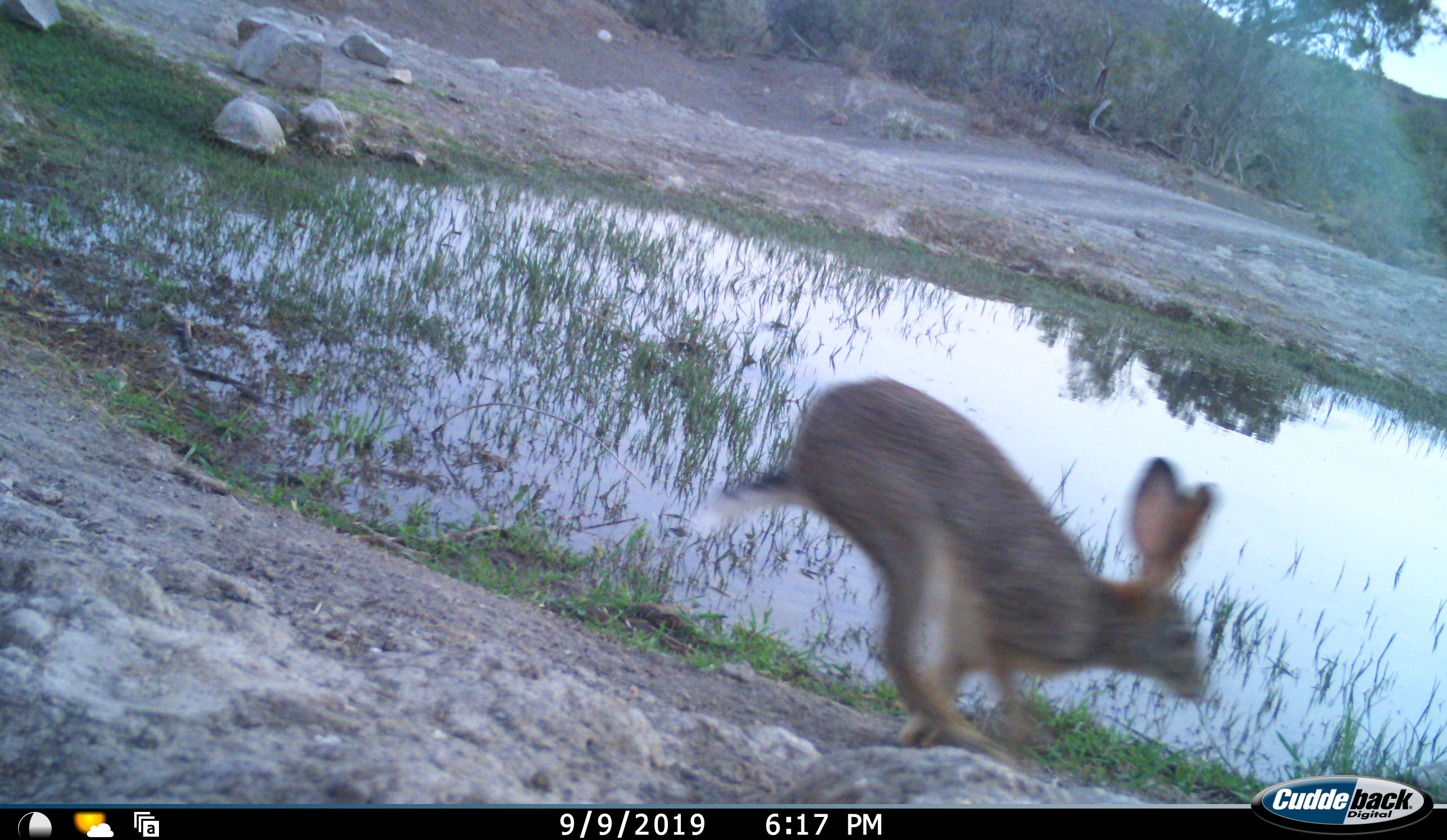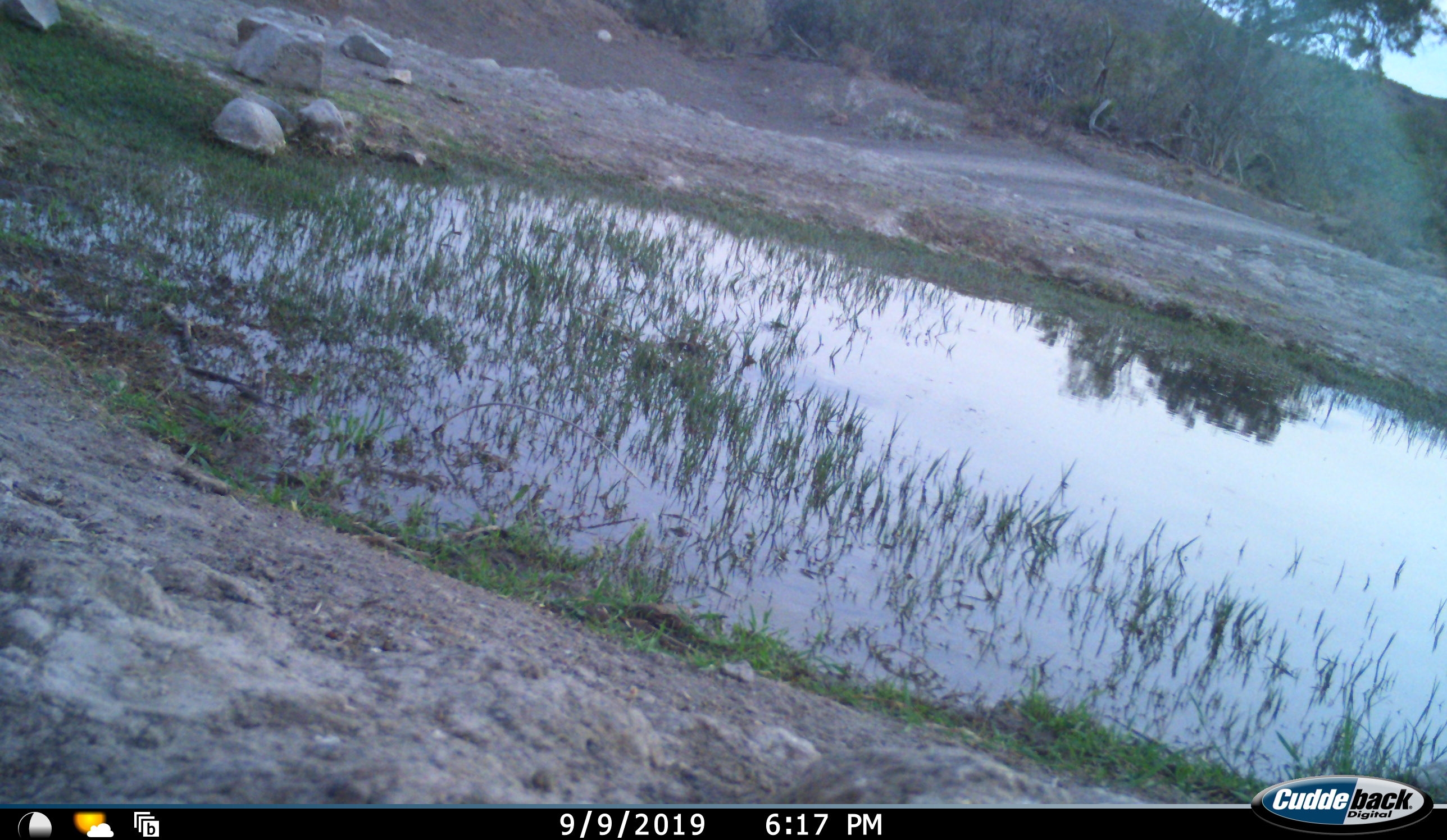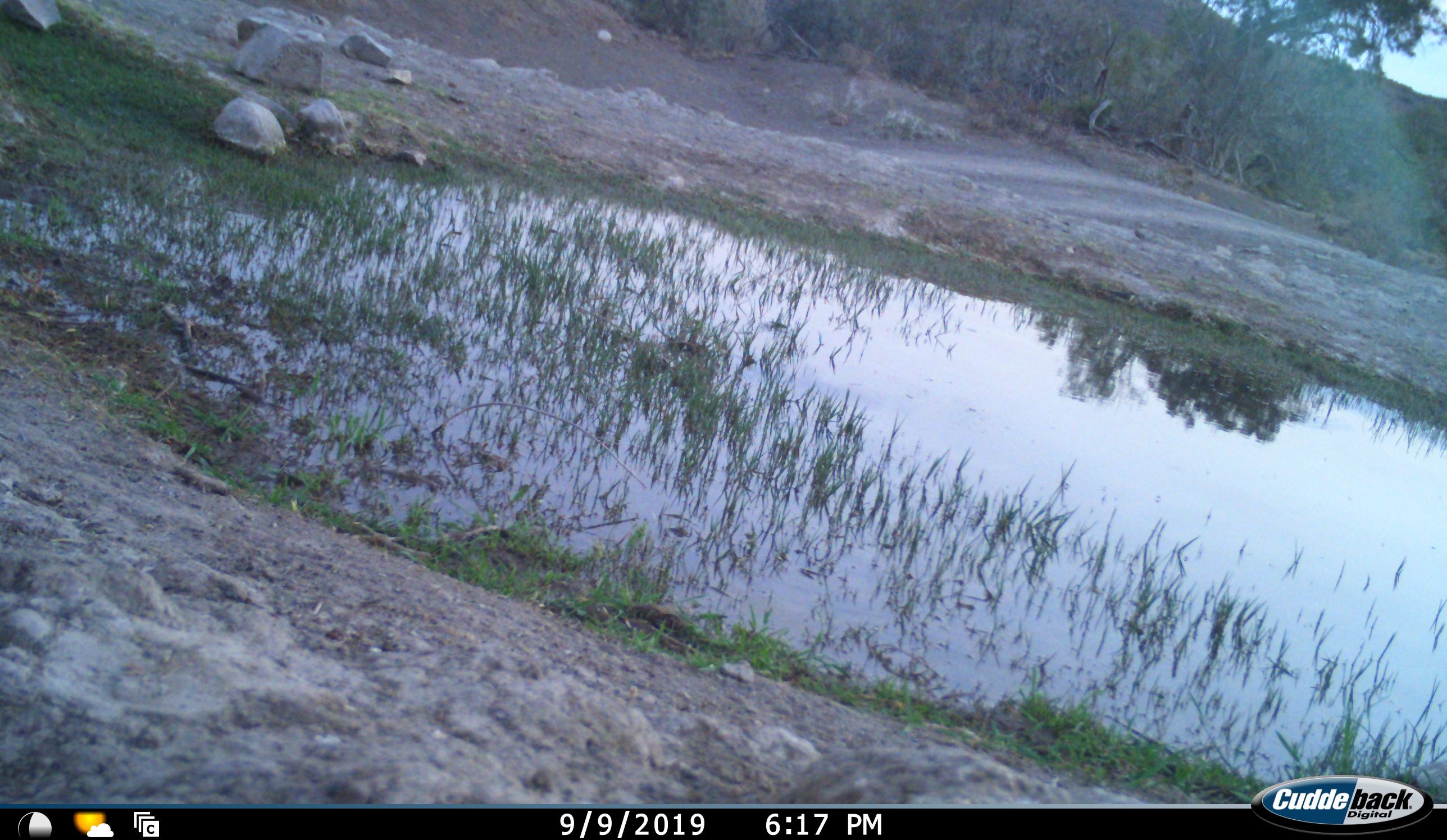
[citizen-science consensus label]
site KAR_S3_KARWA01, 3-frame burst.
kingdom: Animalia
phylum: Chordata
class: Mammalia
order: Lagomorpha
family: Leporidae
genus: Lepus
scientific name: Lepus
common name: hare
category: hareunknown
Hareunknown (hare) (Lepus), count 1. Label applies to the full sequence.